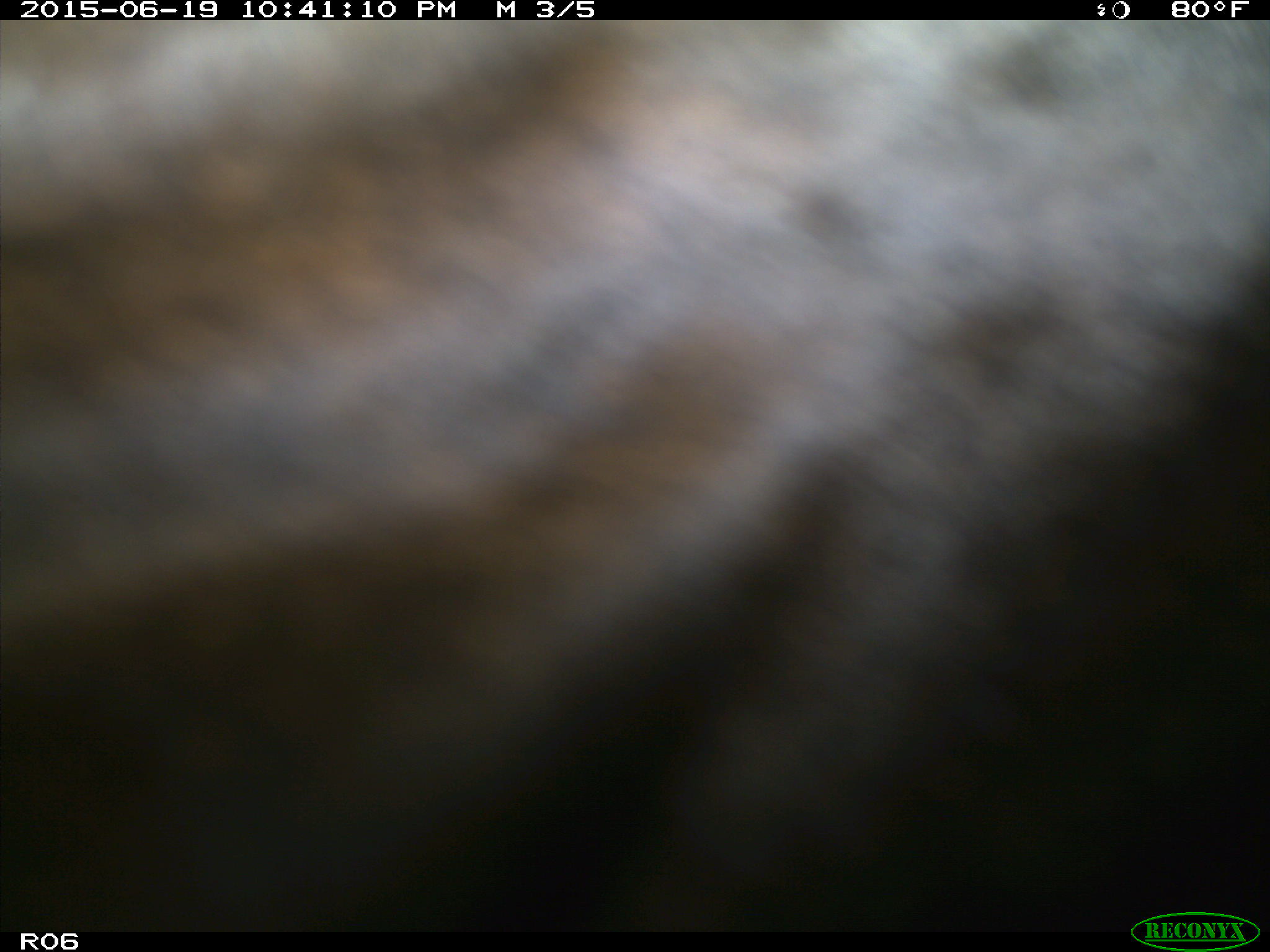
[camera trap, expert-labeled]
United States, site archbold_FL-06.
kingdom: Animalia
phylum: Chordata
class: Mammalia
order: Artiodactyla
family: Bovidae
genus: Bos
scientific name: Bos taurus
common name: domestic cow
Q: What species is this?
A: Bos taurus (domestic cow).